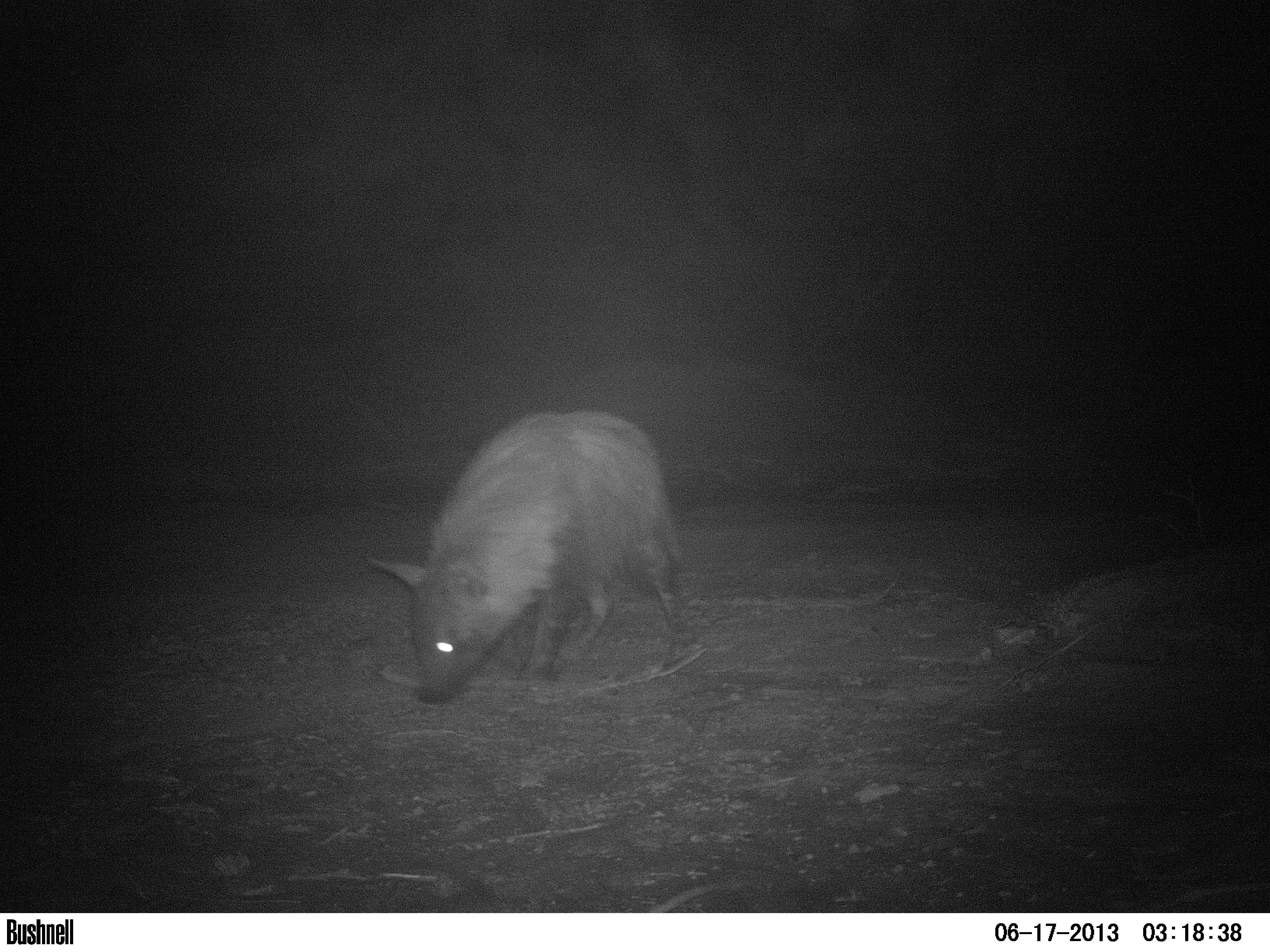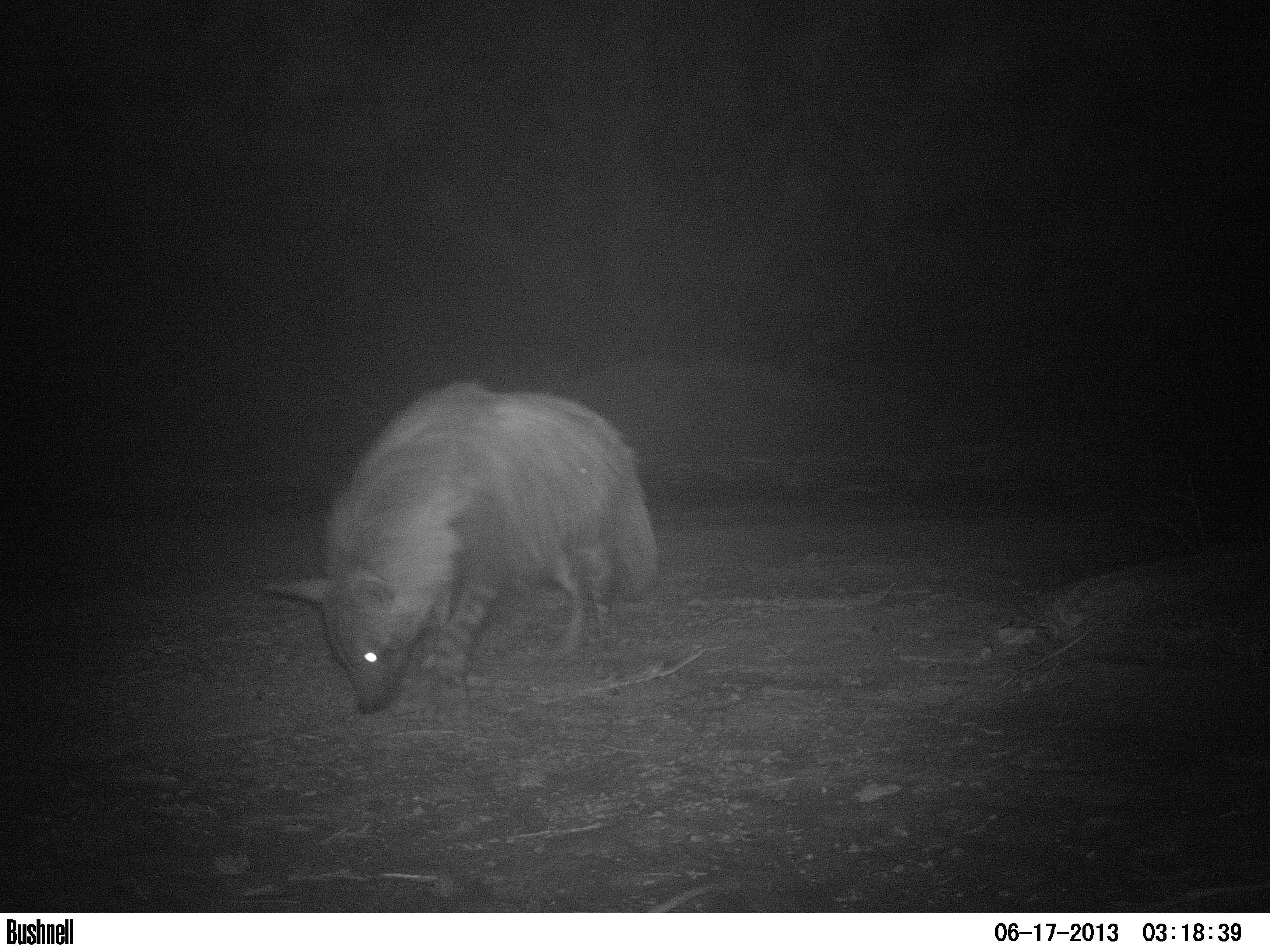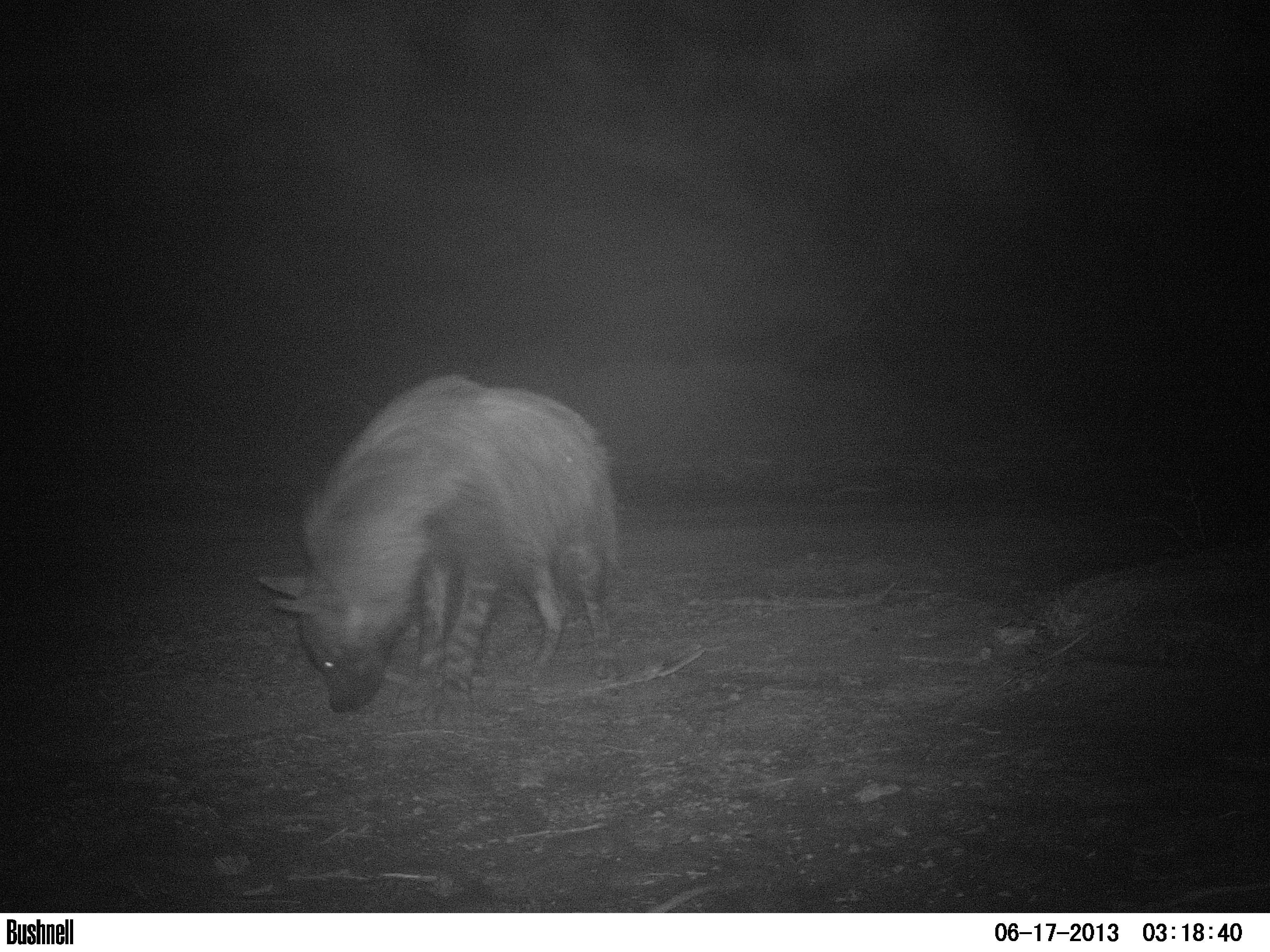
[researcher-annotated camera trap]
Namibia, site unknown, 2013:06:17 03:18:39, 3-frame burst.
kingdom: Animalia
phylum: Chordata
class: Mammalia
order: Carnivora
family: Hyaenidae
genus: Parahyaena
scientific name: Parahyaena brunnea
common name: brown hyena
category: hyaena brunnea